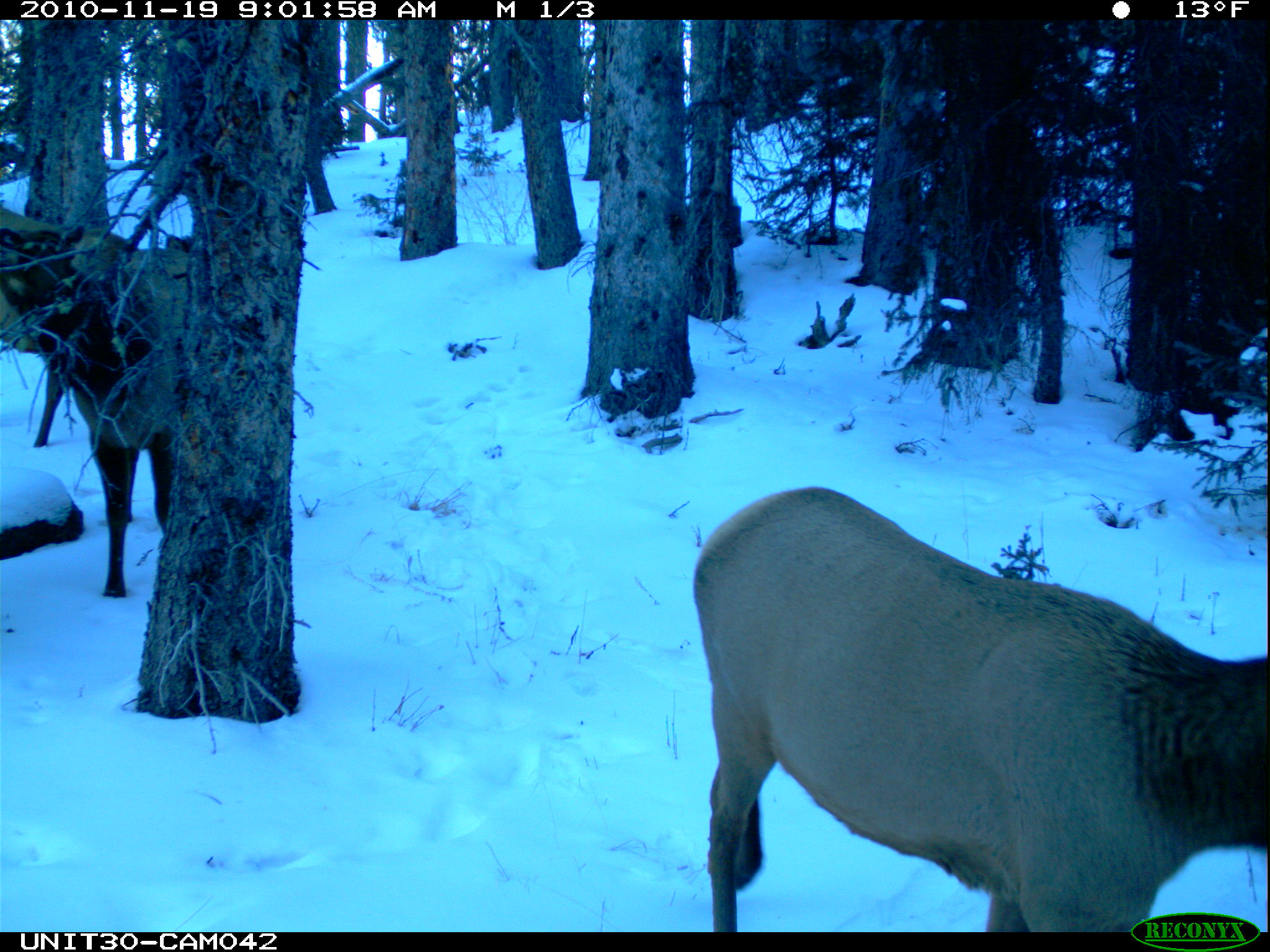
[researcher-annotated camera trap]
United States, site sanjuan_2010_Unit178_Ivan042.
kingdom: Animalia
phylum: Chordata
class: Mammalia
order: Artiodactyla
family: Cervidae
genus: Cervus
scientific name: Cervus elaphus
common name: red deer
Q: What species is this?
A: Cervus elaphus (red deer).